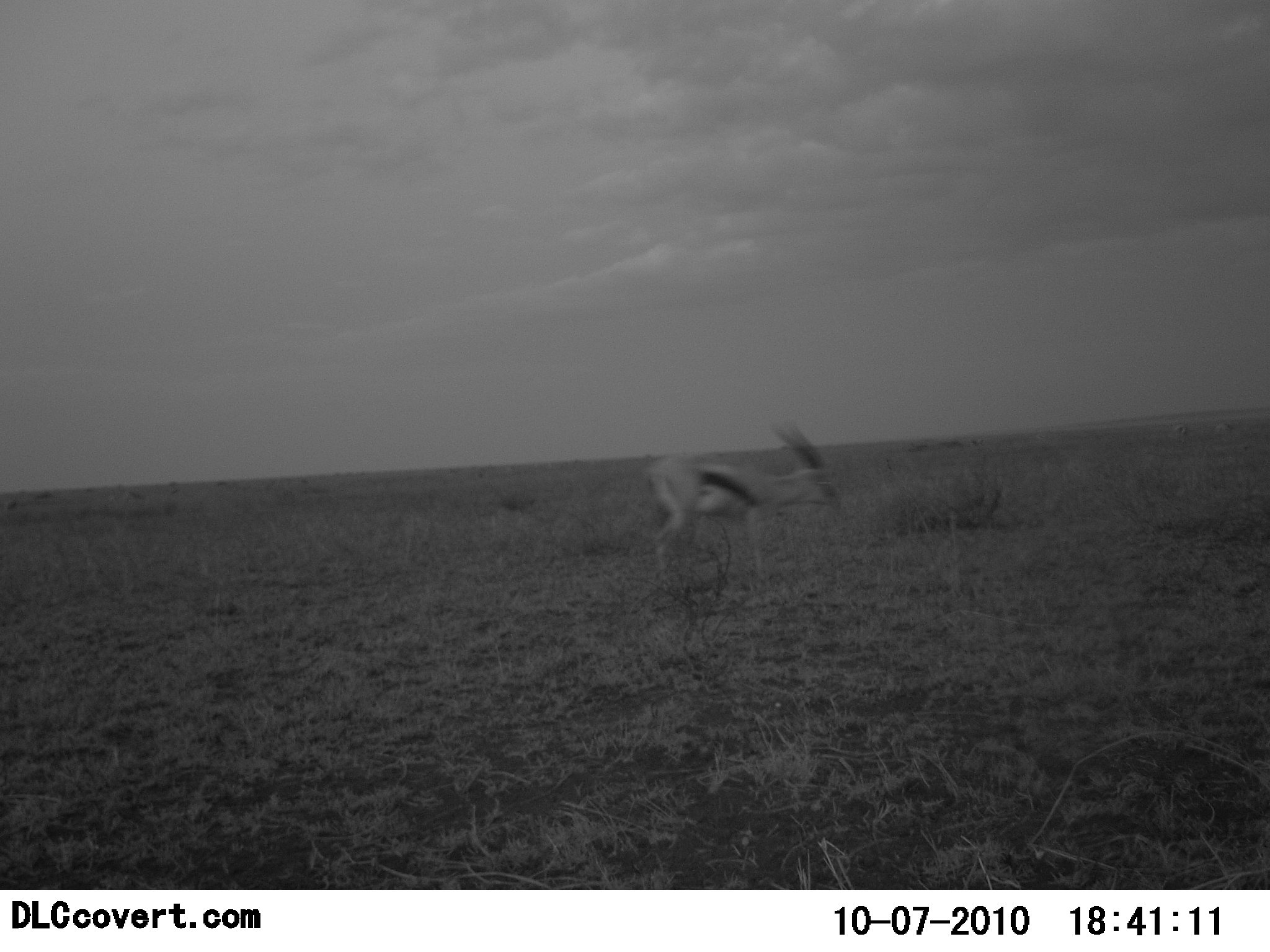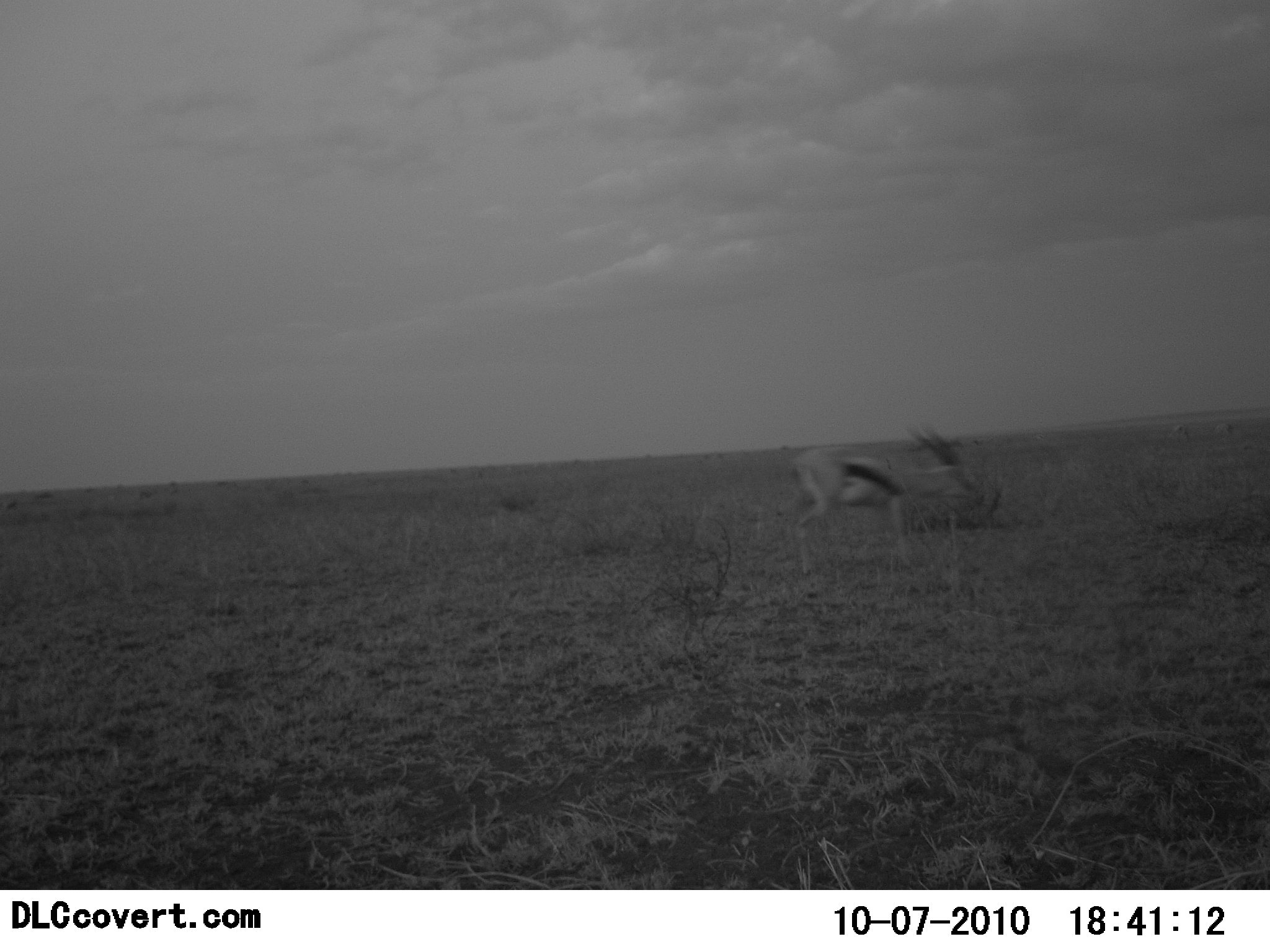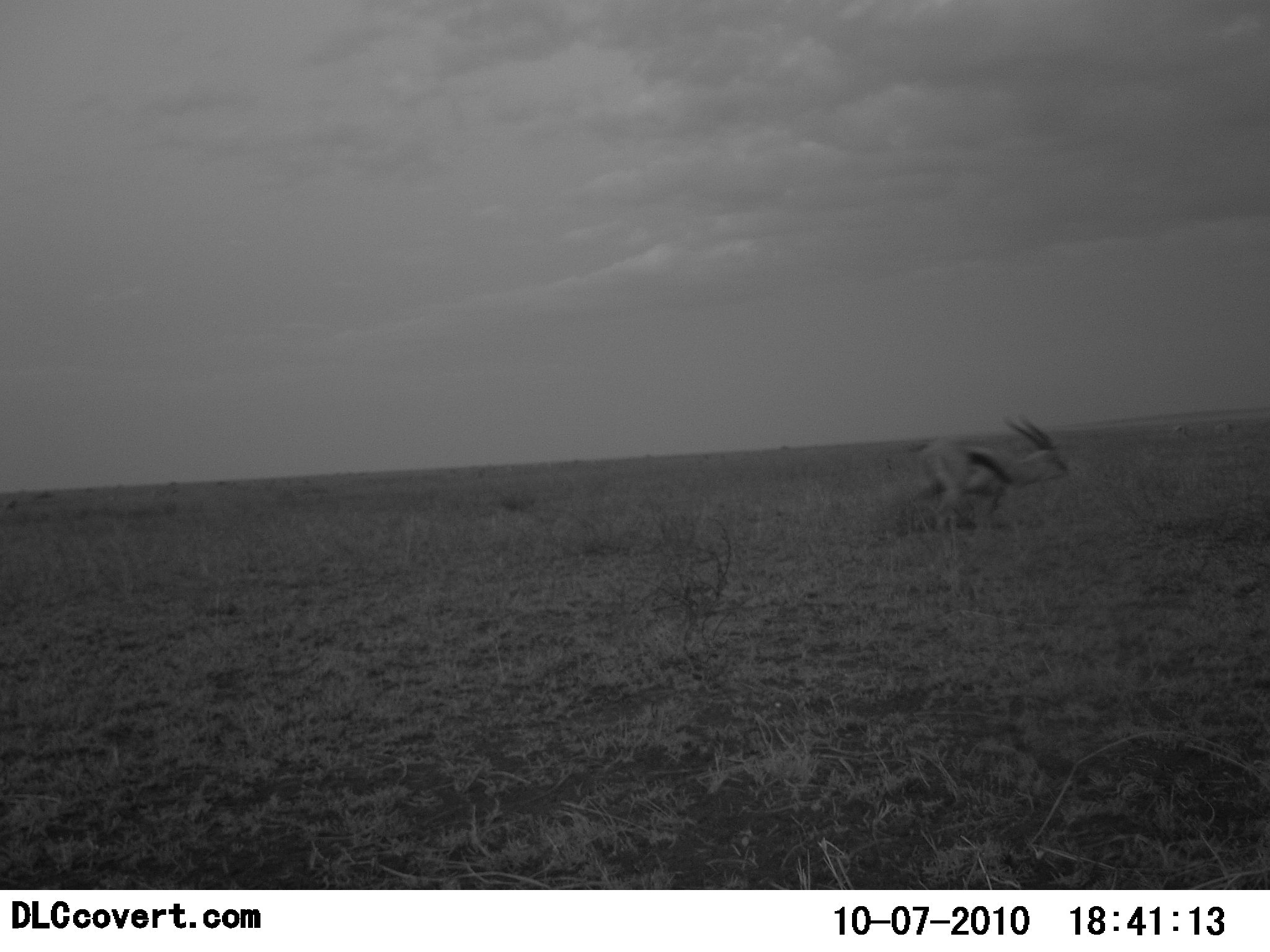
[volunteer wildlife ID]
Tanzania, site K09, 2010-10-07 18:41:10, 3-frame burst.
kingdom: Animalia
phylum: Chordata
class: Mammalia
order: Artiodactyla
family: Bovidae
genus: Eudorcas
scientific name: Eudorcas thomsonii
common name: thomson's gazelle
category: gazellethomsons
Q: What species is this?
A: Gazellethomsons (thomson's gazelle) (Eudorcas thomsonii).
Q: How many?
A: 1.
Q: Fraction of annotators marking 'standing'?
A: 0%.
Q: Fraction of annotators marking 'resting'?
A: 0%.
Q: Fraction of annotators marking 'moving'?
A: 94%.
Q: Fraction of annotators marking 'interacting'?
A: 0%.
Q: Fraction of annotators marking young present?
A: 0%.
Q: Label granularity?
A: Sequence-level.